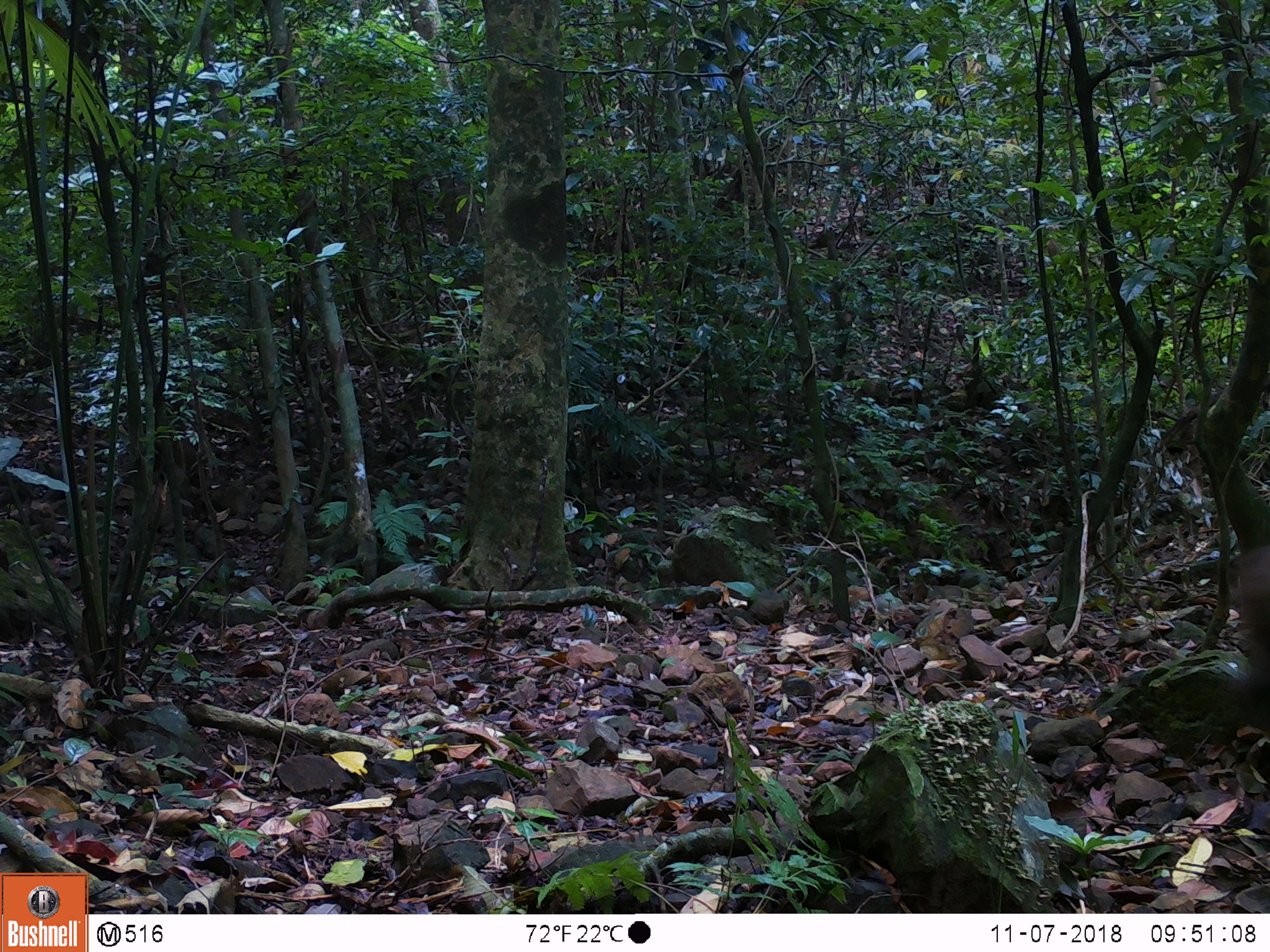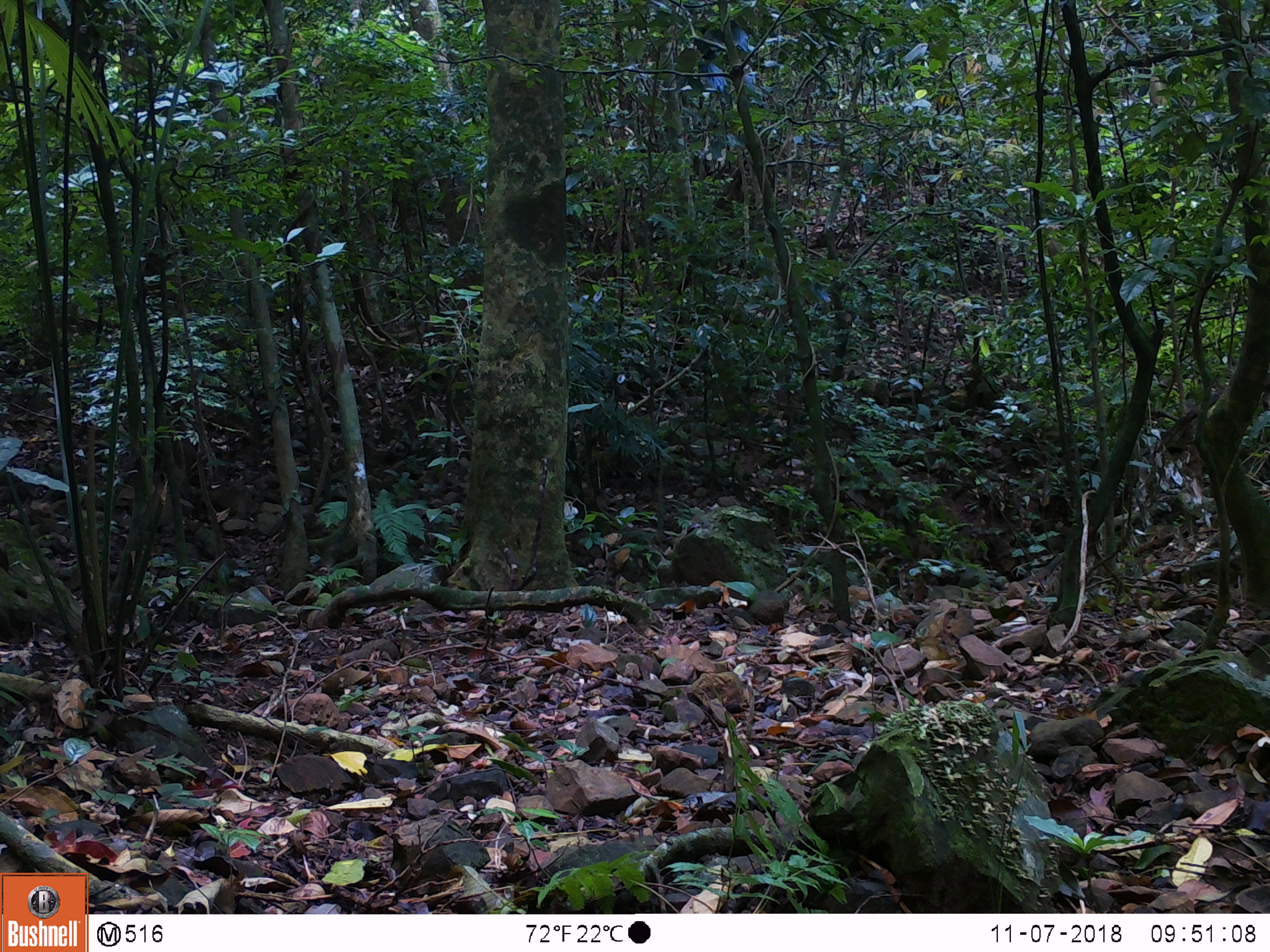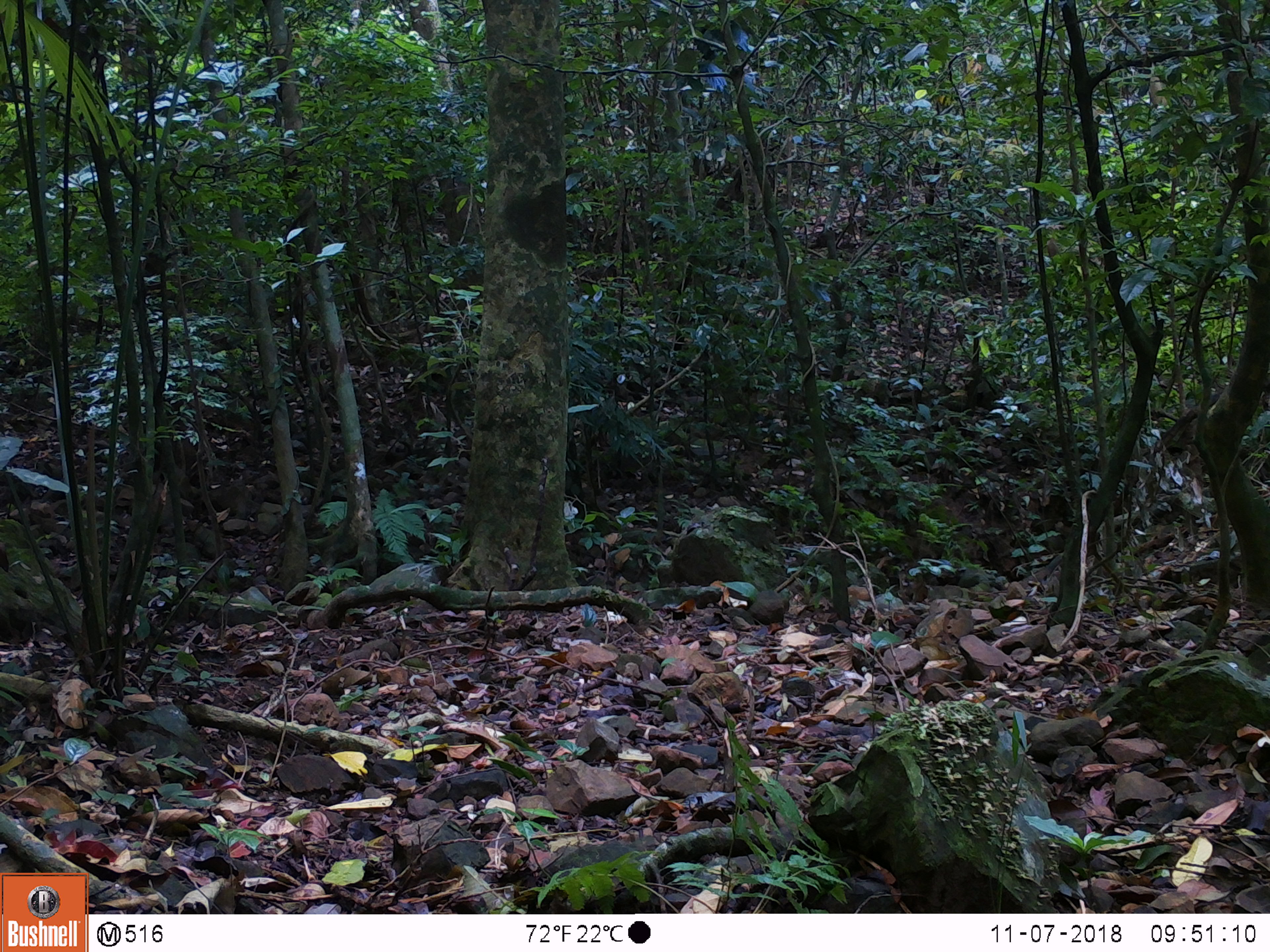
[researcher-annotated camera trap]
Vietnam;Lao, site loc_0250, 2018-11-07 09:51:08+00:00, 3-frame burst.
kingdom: Animalia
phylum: Chordata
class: Mammalia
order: Primates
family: Cercopithecidae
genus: Macaca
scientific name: Macaca arctoides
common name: stump-tailed macaque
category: stump tailed macaque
Stump tailed macaque (stump-tailed macaque) (Macaca arctoides). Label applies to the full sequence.